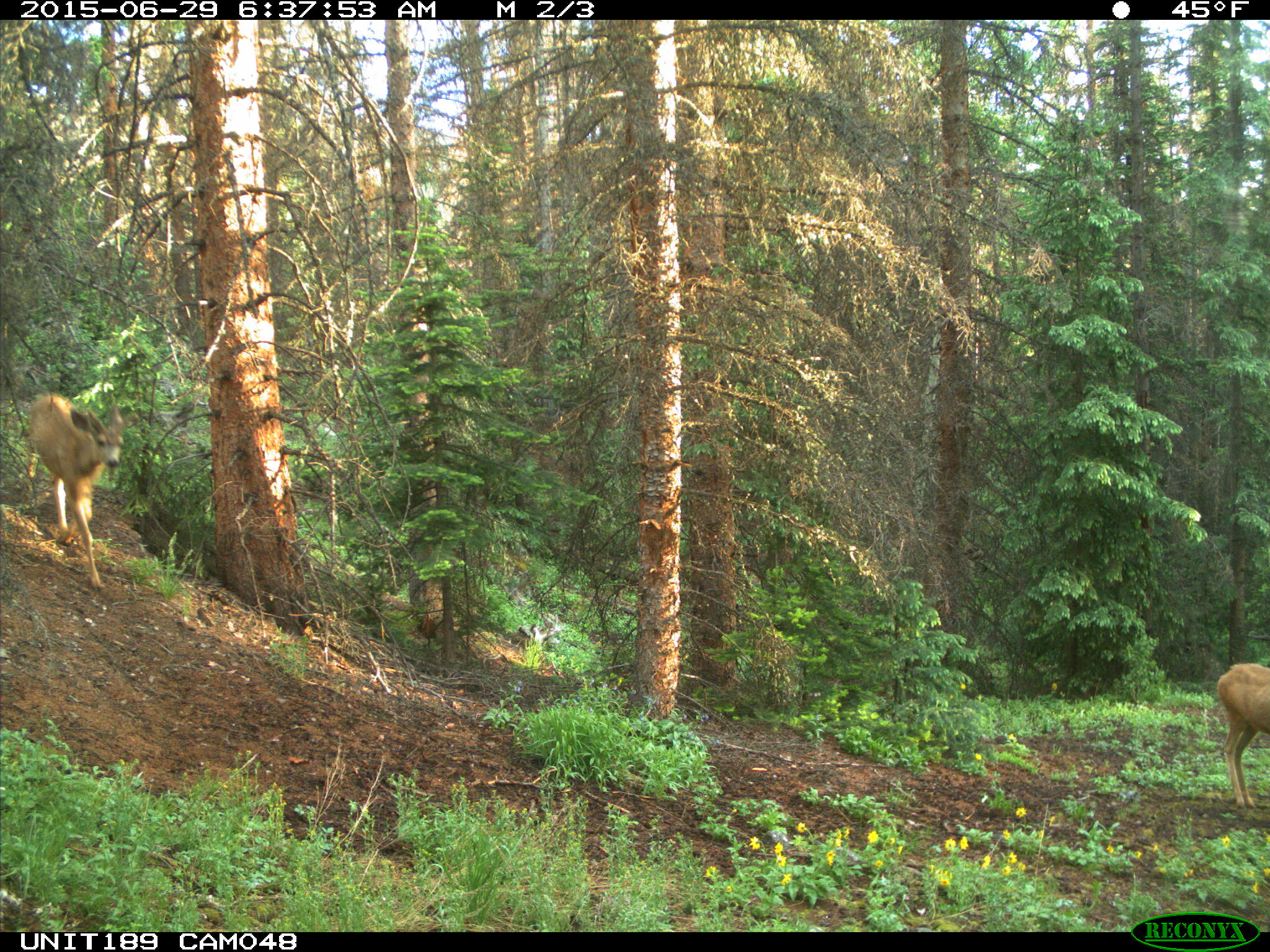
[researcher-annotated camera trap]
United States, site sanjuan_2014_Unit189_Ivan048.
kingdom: Animalia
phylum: Chordata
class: Mammalia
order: Artiodactyla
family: Cervidae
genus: Odocoileus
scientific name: Odocoileus hemionus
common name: mule deer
Odocoileus hemionus (mule deer).